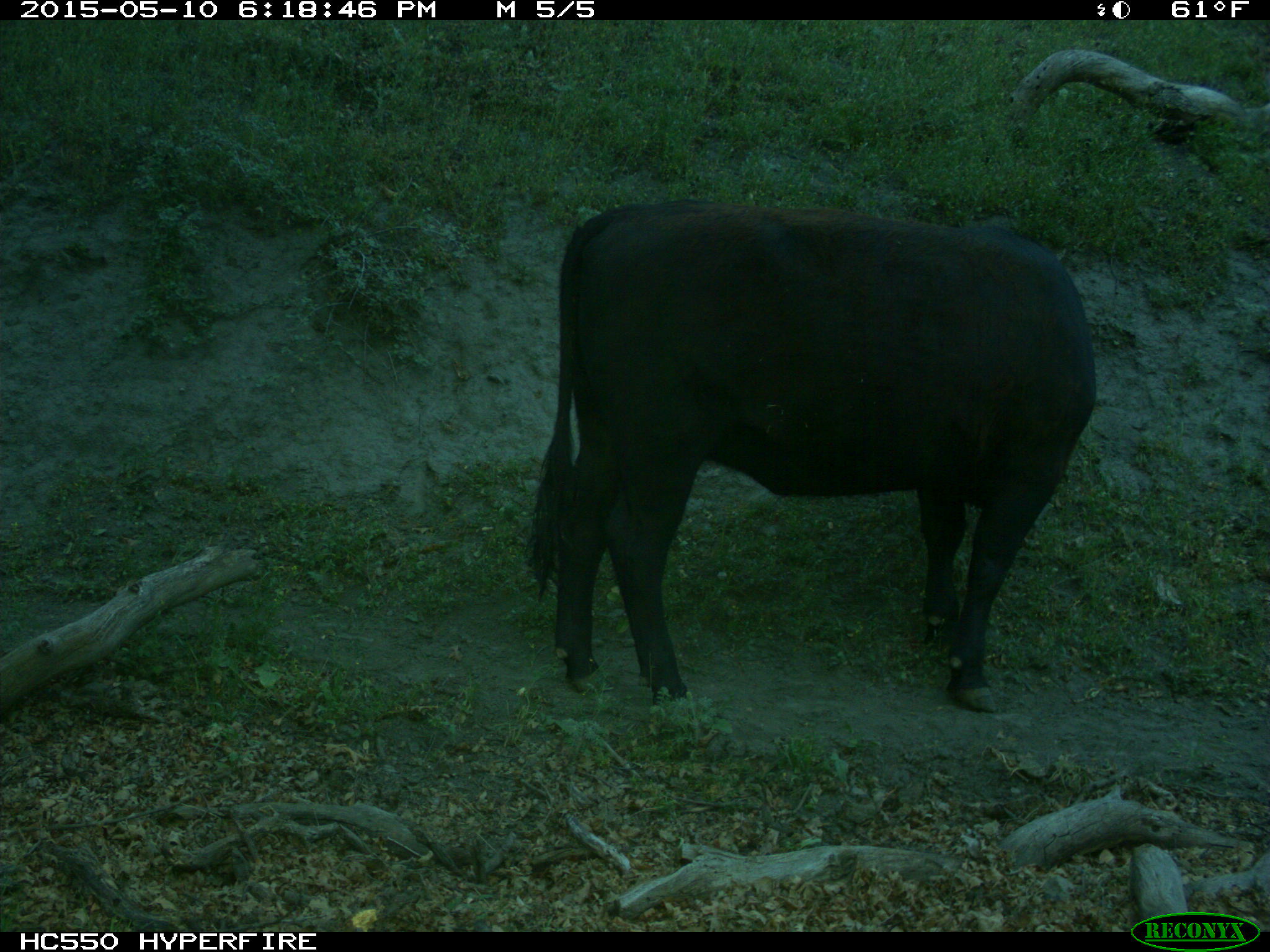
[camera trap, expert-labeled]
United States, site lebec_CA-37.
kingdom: Animalia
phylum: Chordata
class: Mammalia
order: Artiodactyla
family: Bovidae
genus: Bos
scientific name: Bos taurus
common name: domestic cow